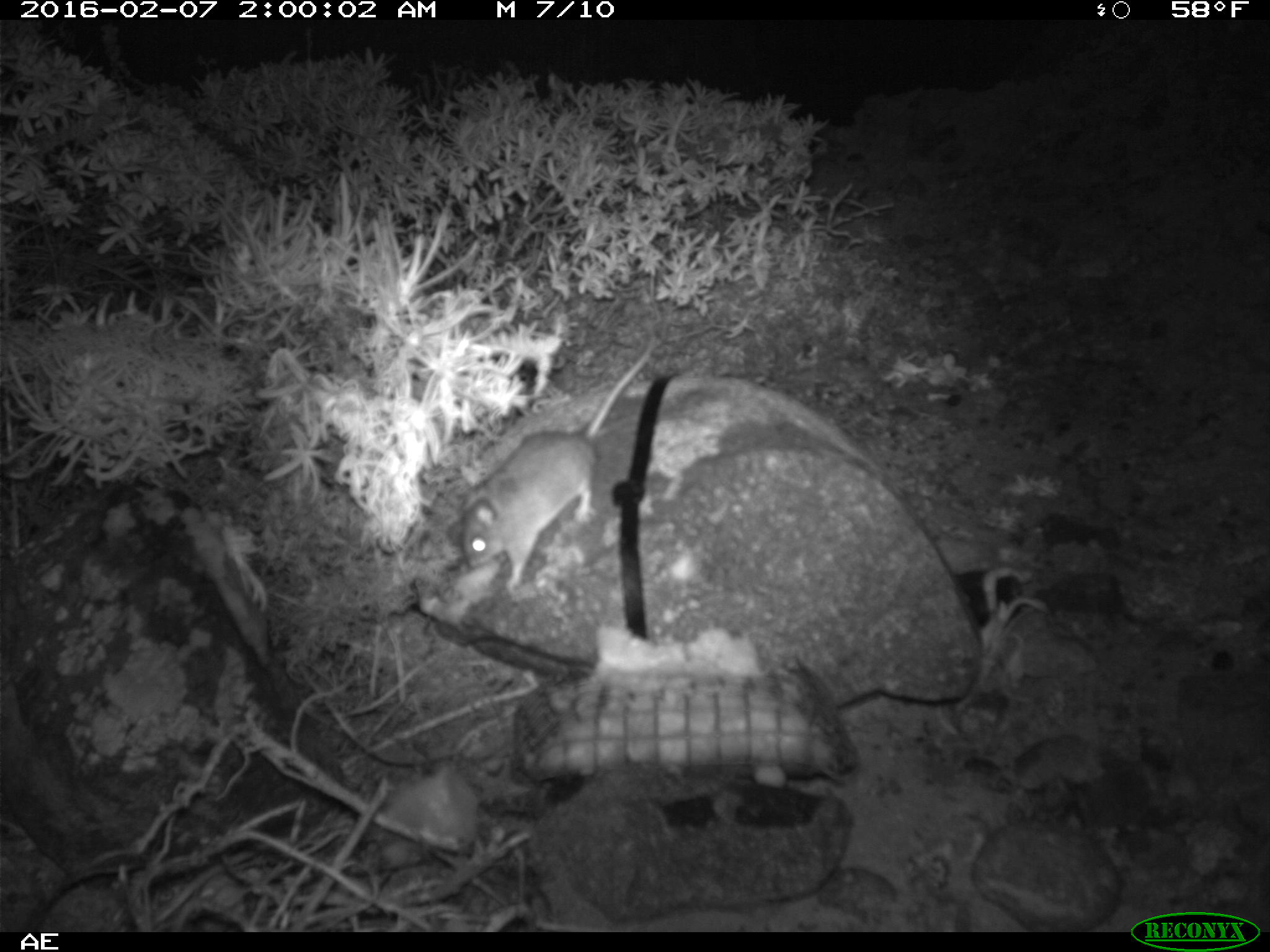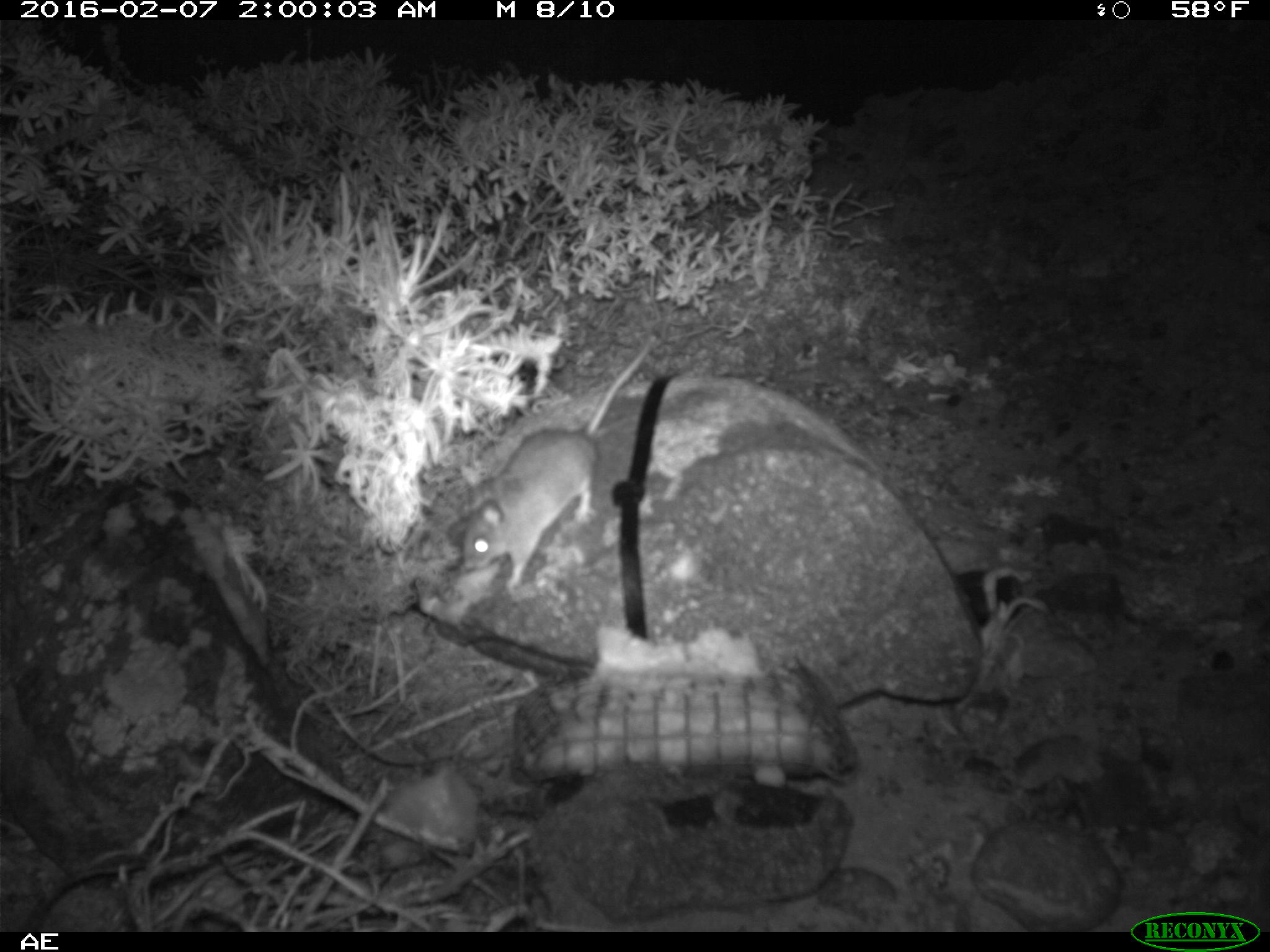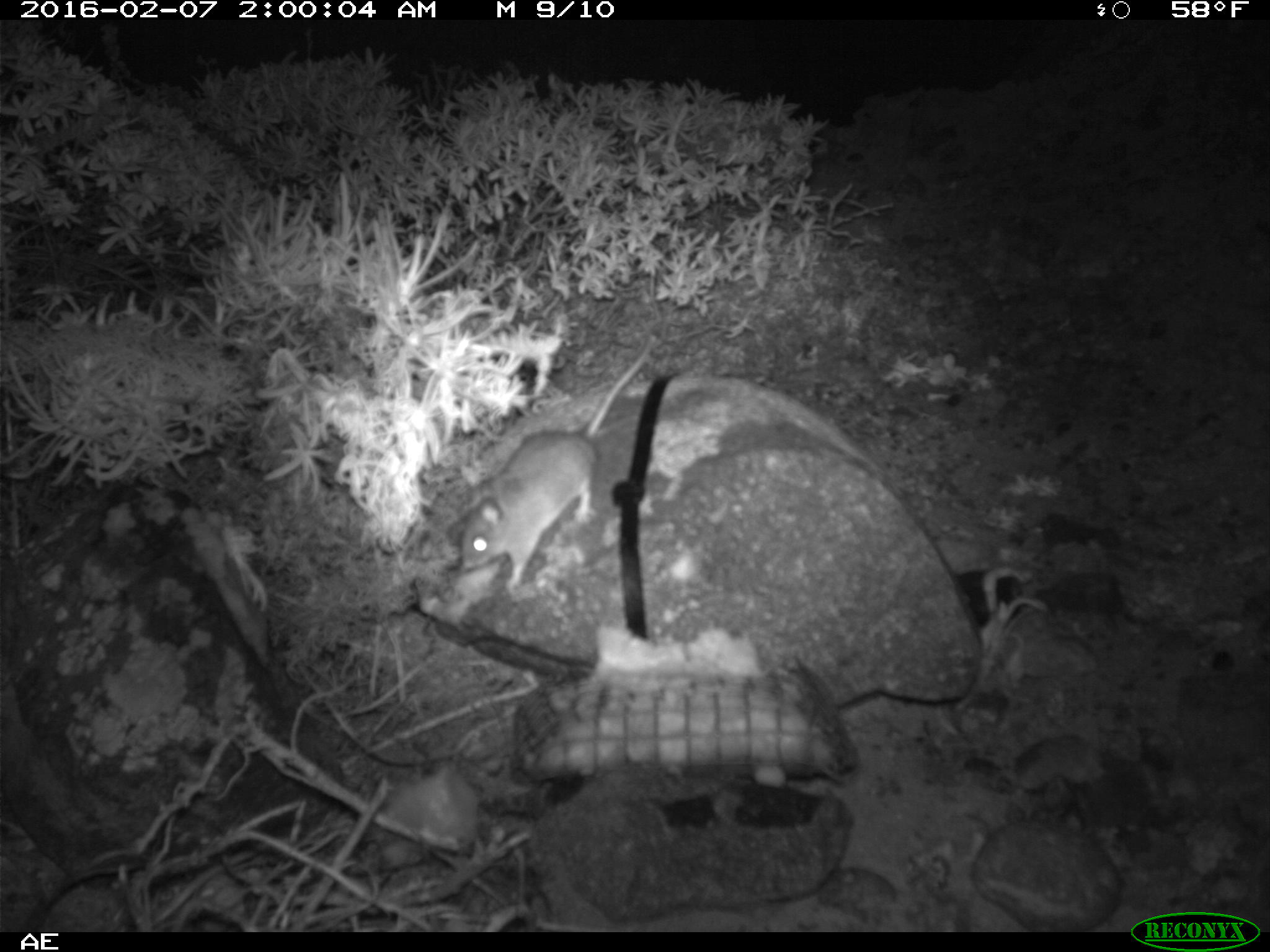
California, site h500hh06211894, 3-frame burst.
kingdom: Animalia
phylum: Chordata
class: Mammalia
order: Rodentia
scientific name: Rodentia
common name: rodent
Rodent (Rodentia).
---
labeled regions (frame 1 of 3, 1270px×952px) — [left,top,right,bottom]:
rodent: [460,338,657,599]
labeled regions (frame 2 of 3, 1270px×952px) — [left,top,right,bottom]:
rodent: [443,333,660,586]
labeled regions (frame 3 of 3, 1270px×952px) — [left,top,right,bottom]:
rodent: [460,336,655,591]